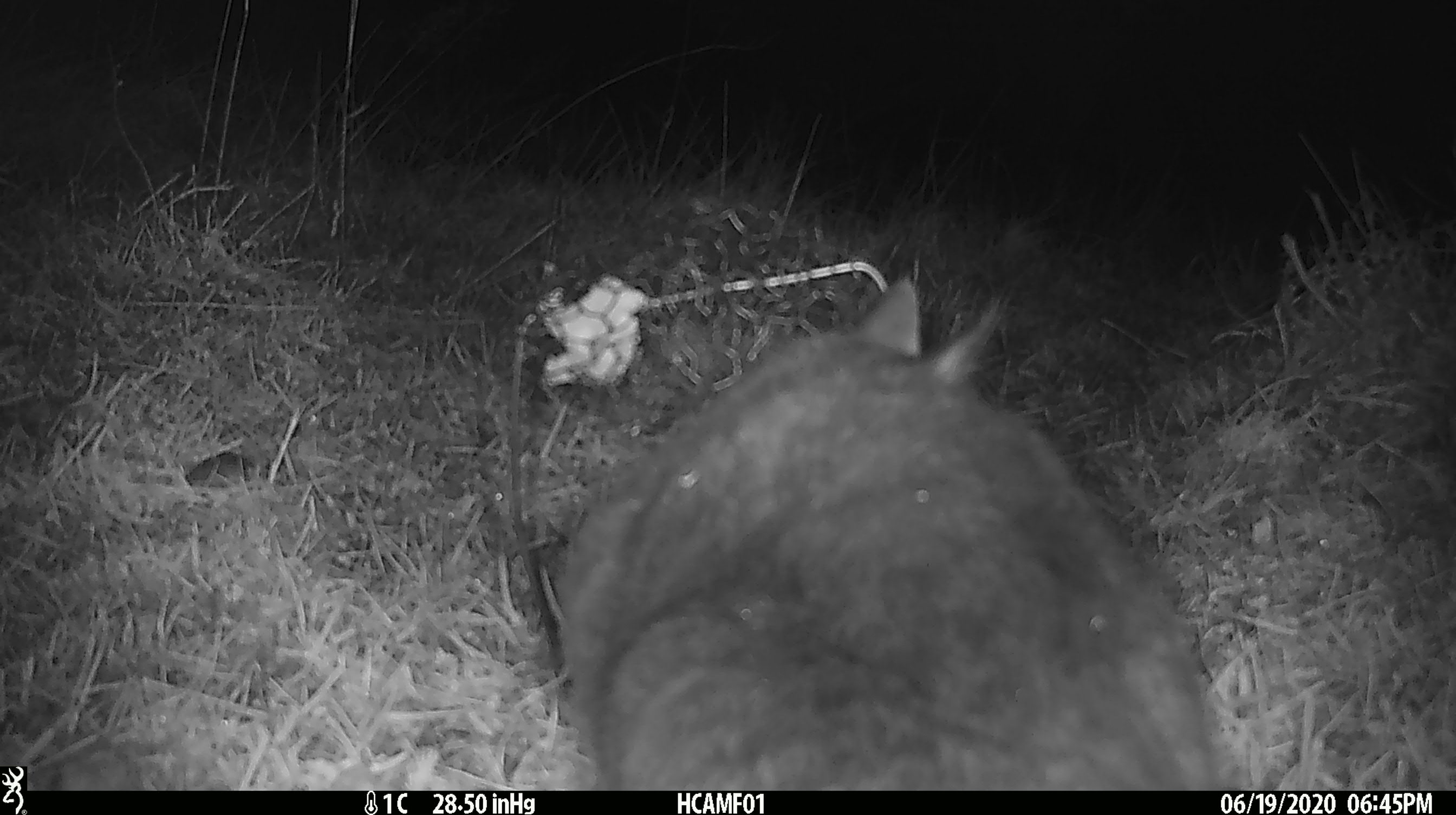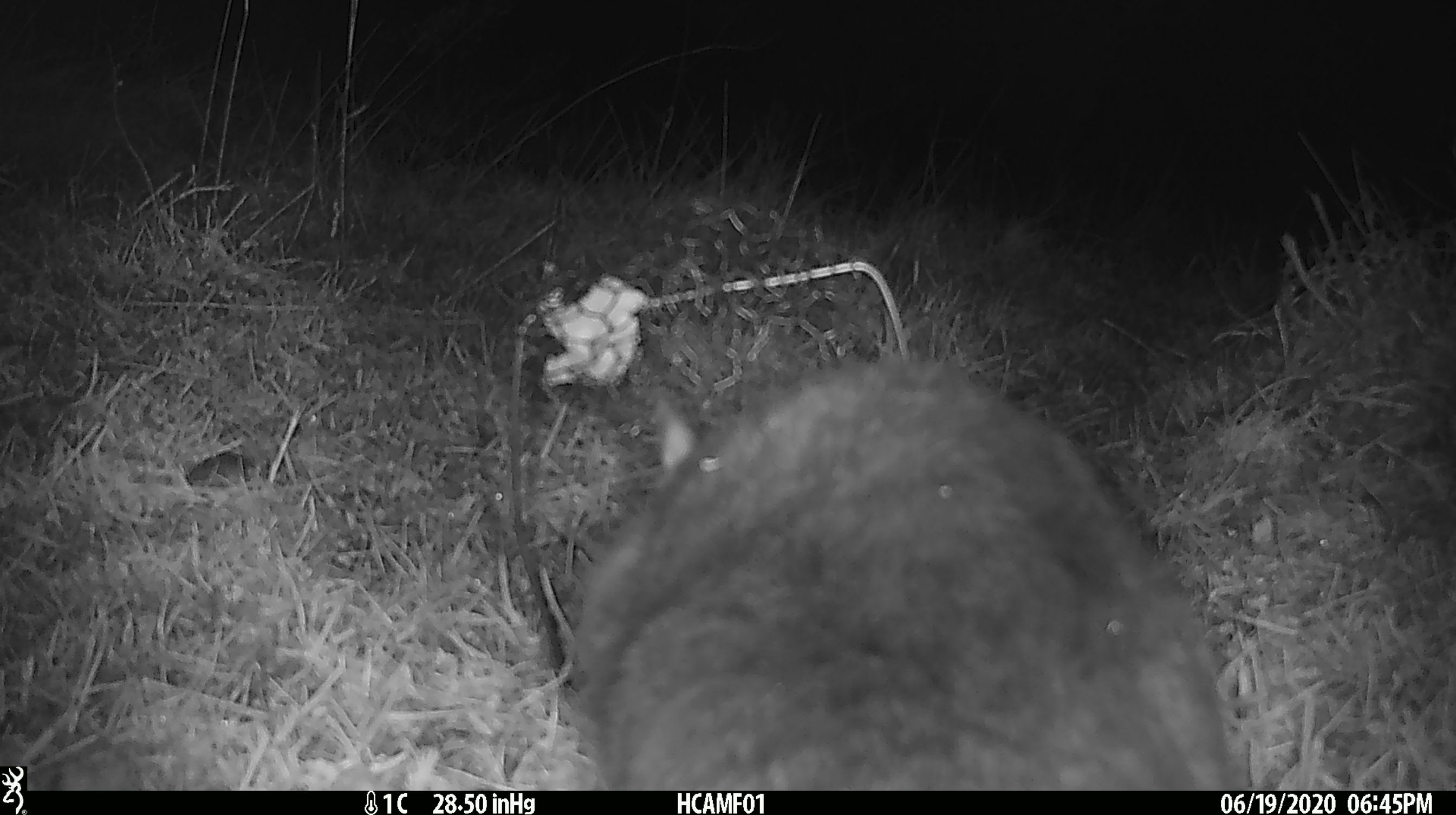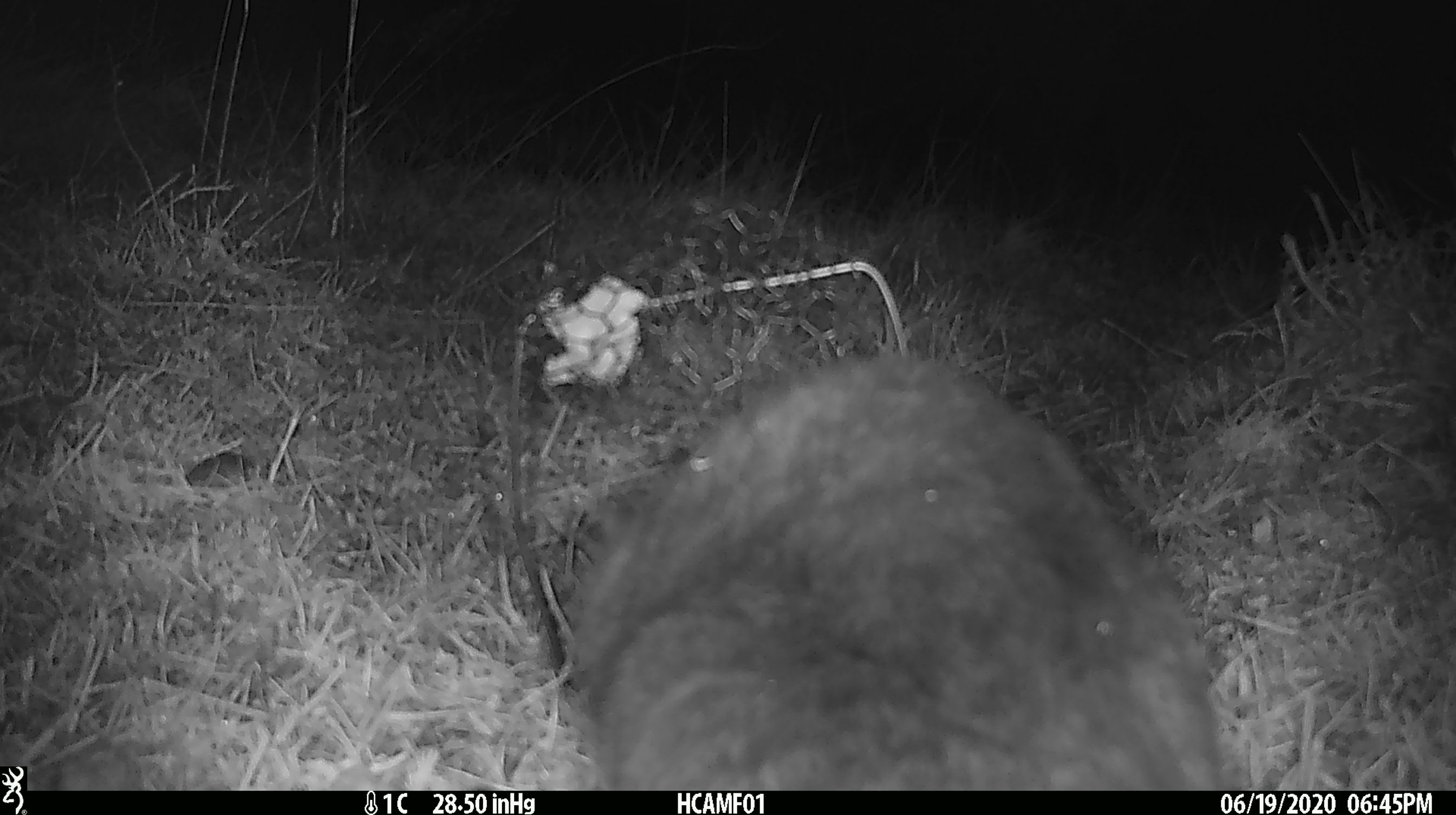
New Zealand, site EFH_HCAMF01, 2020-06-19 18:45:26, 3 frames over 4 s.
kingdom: Animalia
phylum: Chordata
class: Mammalia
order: Carnivora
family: Felidae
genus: Felis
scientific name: Felis catus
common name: domestic cat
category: cat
Cat (domestic cat) (Felis catus).